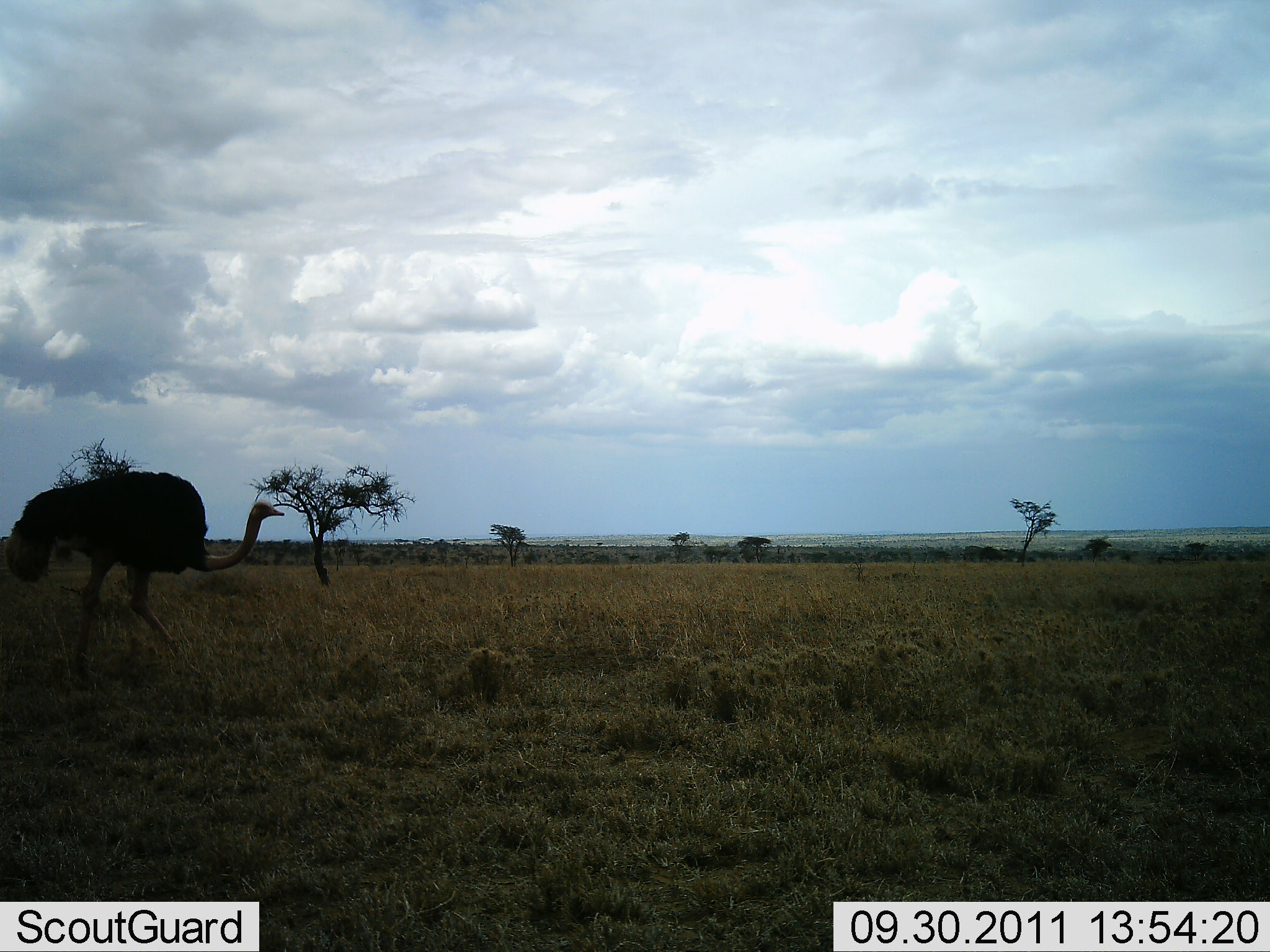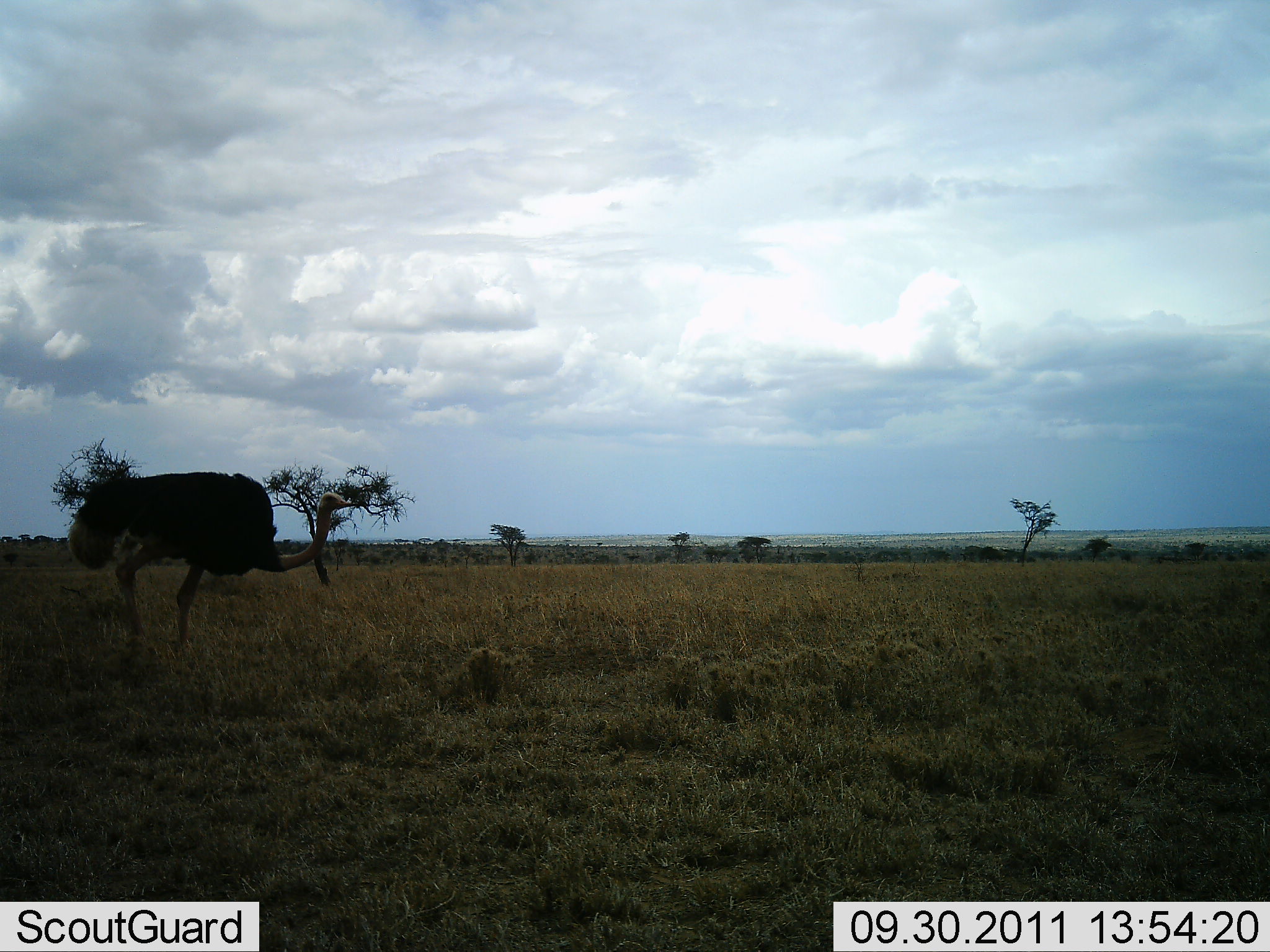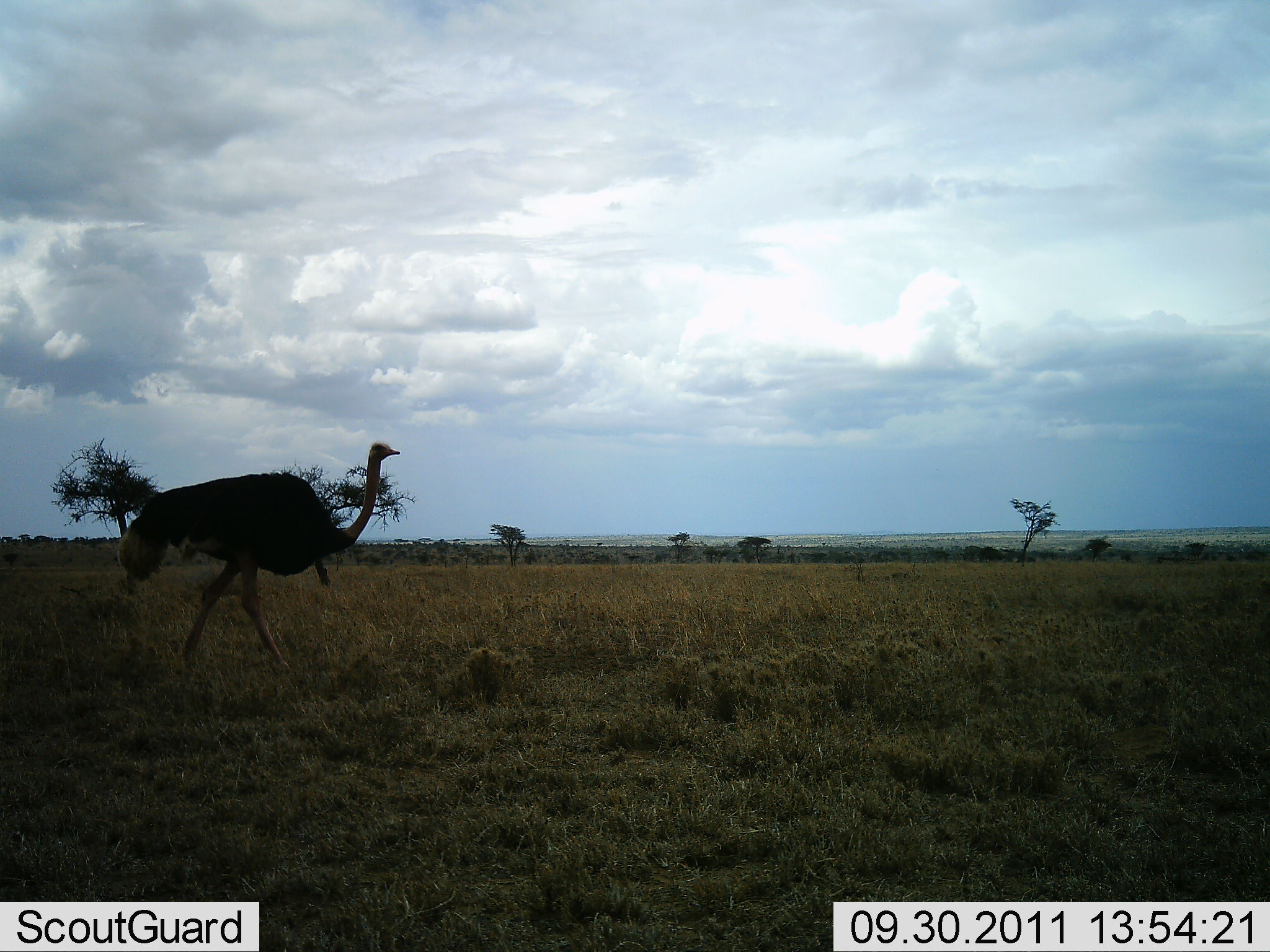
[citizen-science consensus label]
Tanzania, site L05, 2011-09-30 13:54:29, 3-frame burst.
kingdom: Animalia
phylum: Chordata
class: Aves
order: Struthioniformes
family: Struthionidae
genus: Struthio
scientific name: Struthio camelus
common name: ostrich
Ostrich (Struthio camelus), count 1. Behavior (volunteer vote fractions): standing 0%, resting 0%, moving 100%, interacting 0%. Young present (vote fraction): 0%. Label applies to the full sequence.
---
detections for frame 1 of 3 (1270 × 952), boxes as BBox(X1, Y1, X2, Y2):
animal: BBox(1, 470, 288, 691)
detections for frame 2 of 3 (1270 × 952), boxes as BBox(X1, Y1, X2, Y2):
animal: BBox(65, 469, 357, 647)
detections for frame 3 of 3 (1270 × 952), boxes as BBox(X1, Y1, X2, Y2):
animal: BBox(115, 441, 404, 672)